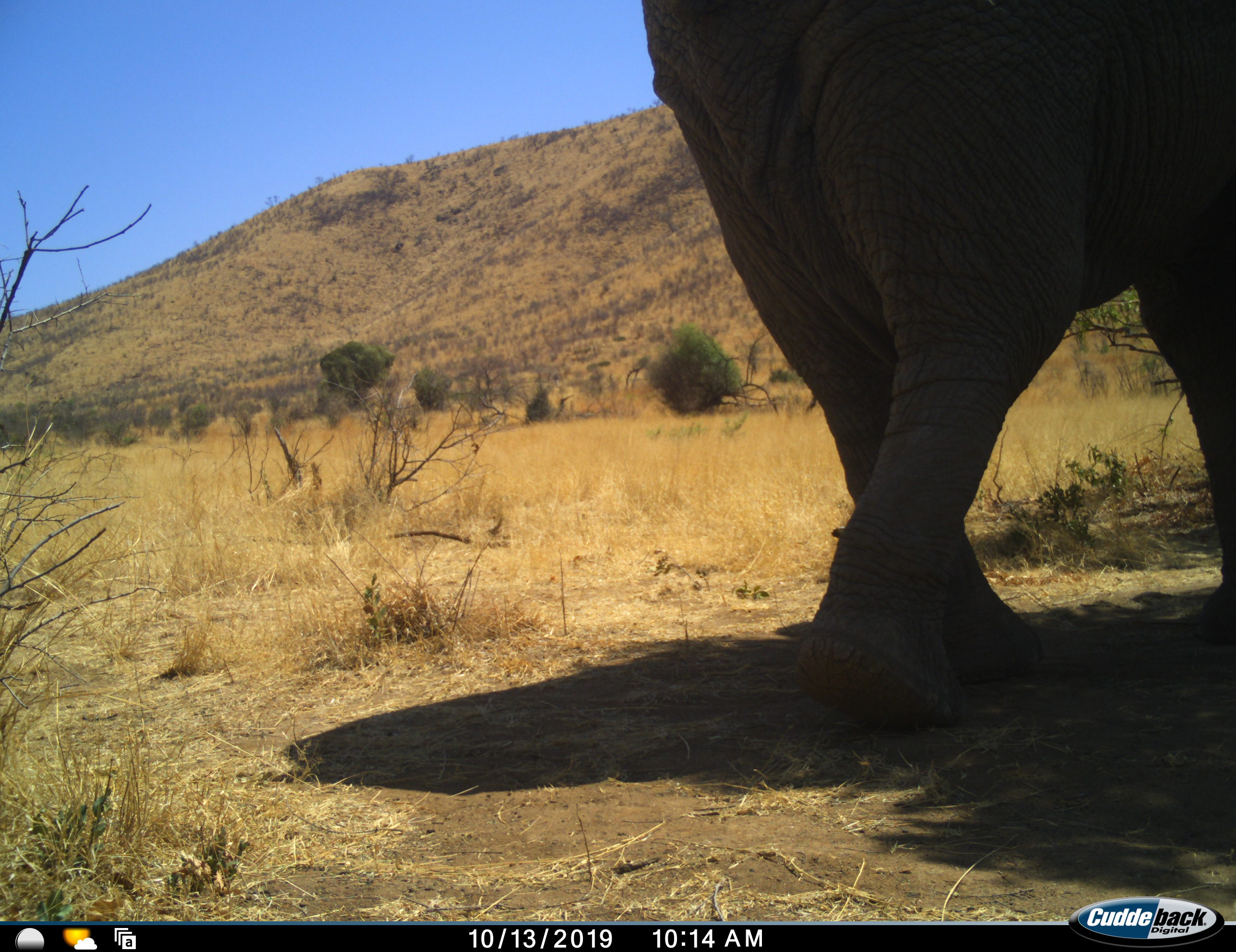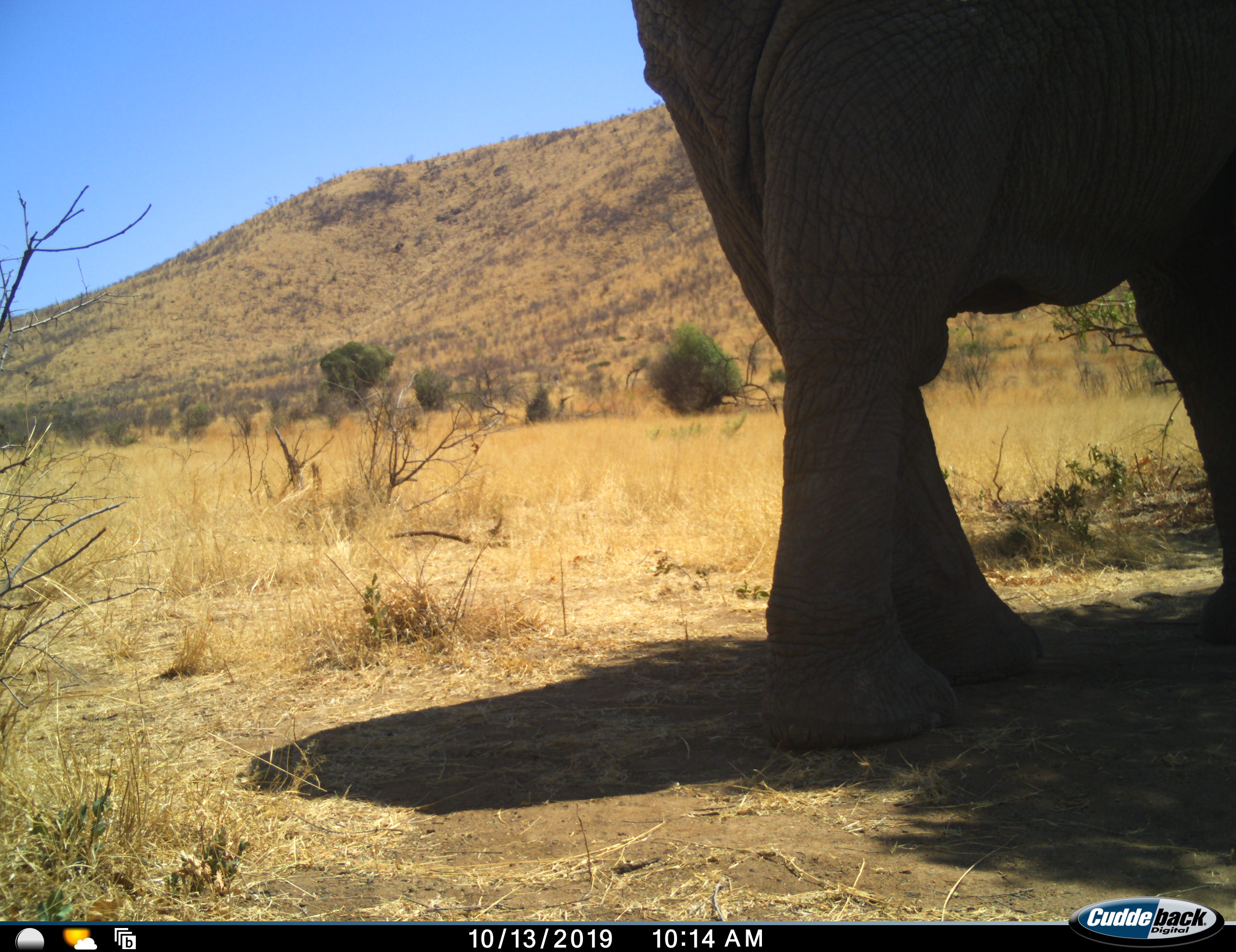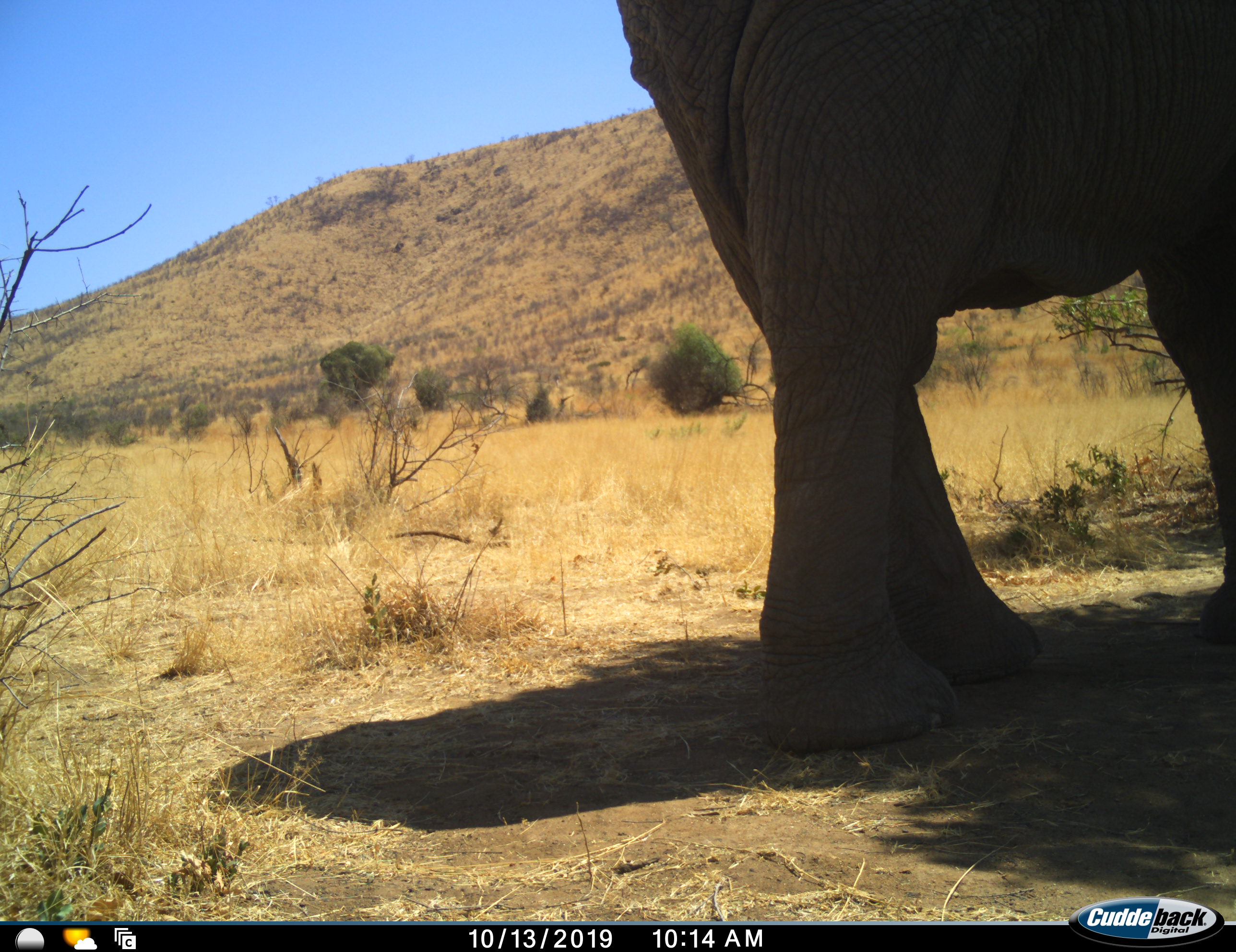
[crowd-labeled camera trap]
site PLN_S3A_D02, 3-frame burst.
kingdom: Animalia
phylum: Chordata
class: Mammalia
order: Proboscidea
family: Elephantidae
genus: Loxodonta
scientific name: Loxodonta africana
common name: african bush elephant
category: elephant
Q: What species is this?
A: Elephant (african bush elephant) (Loxodonta africana).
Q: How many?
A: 1.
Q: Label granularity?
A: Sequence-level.